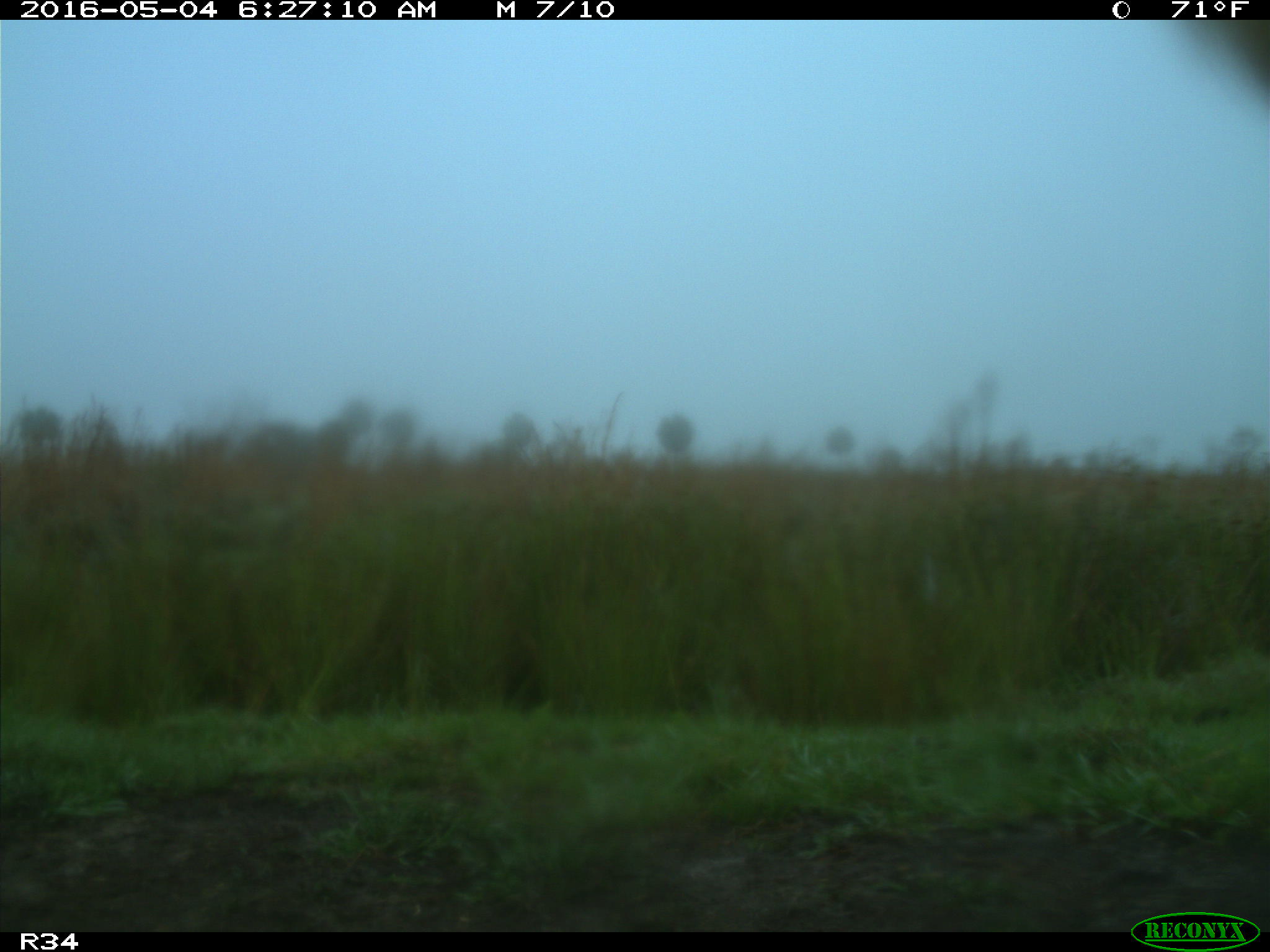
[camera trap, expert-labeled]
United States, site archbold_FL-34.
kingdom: Animalia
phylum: Chordata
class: Mammalia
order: Artiodactyla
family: Bovidae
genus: Bos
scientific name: Bos taurus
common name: domestic cow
Bos taurus (domestic cow).